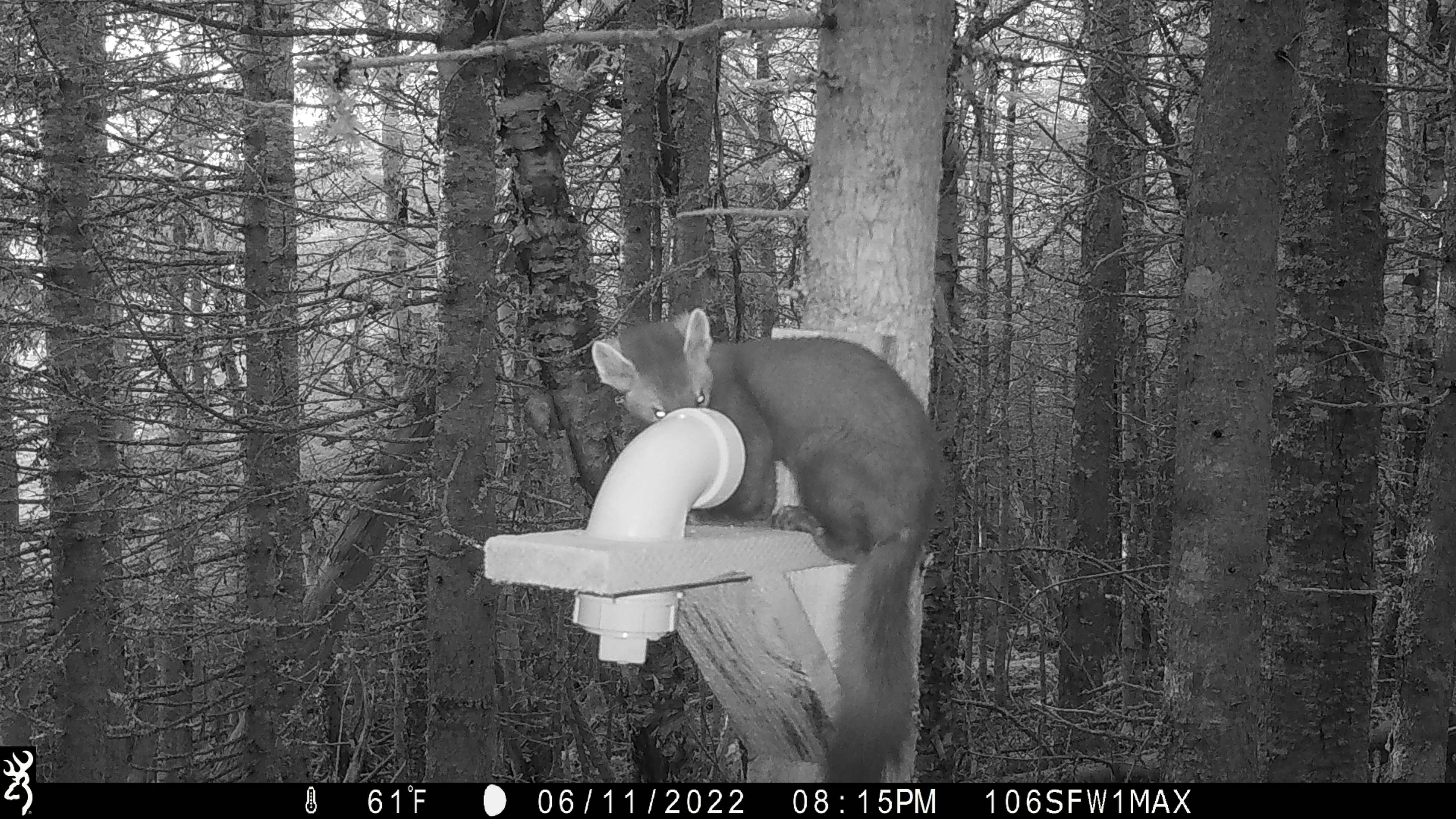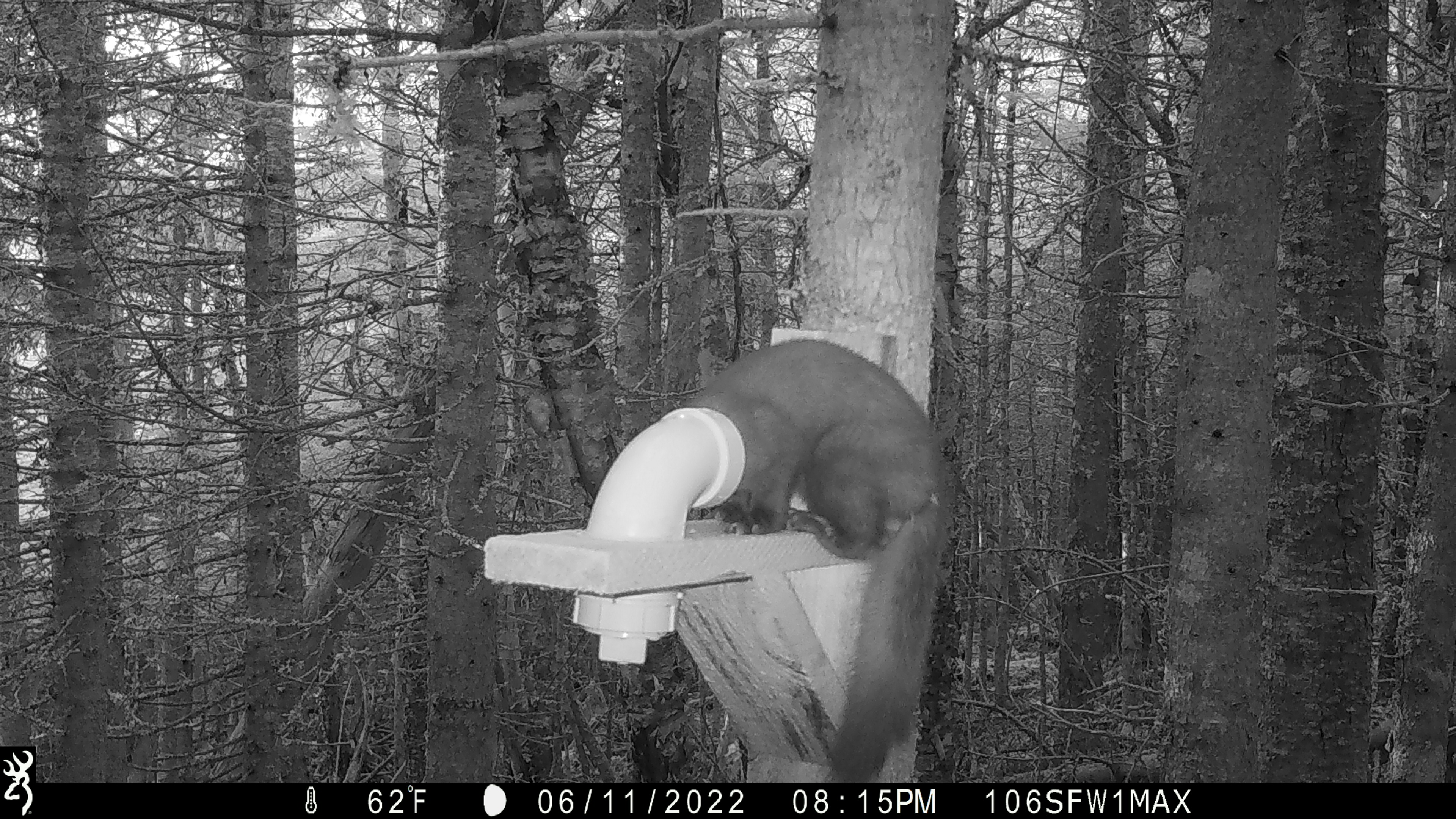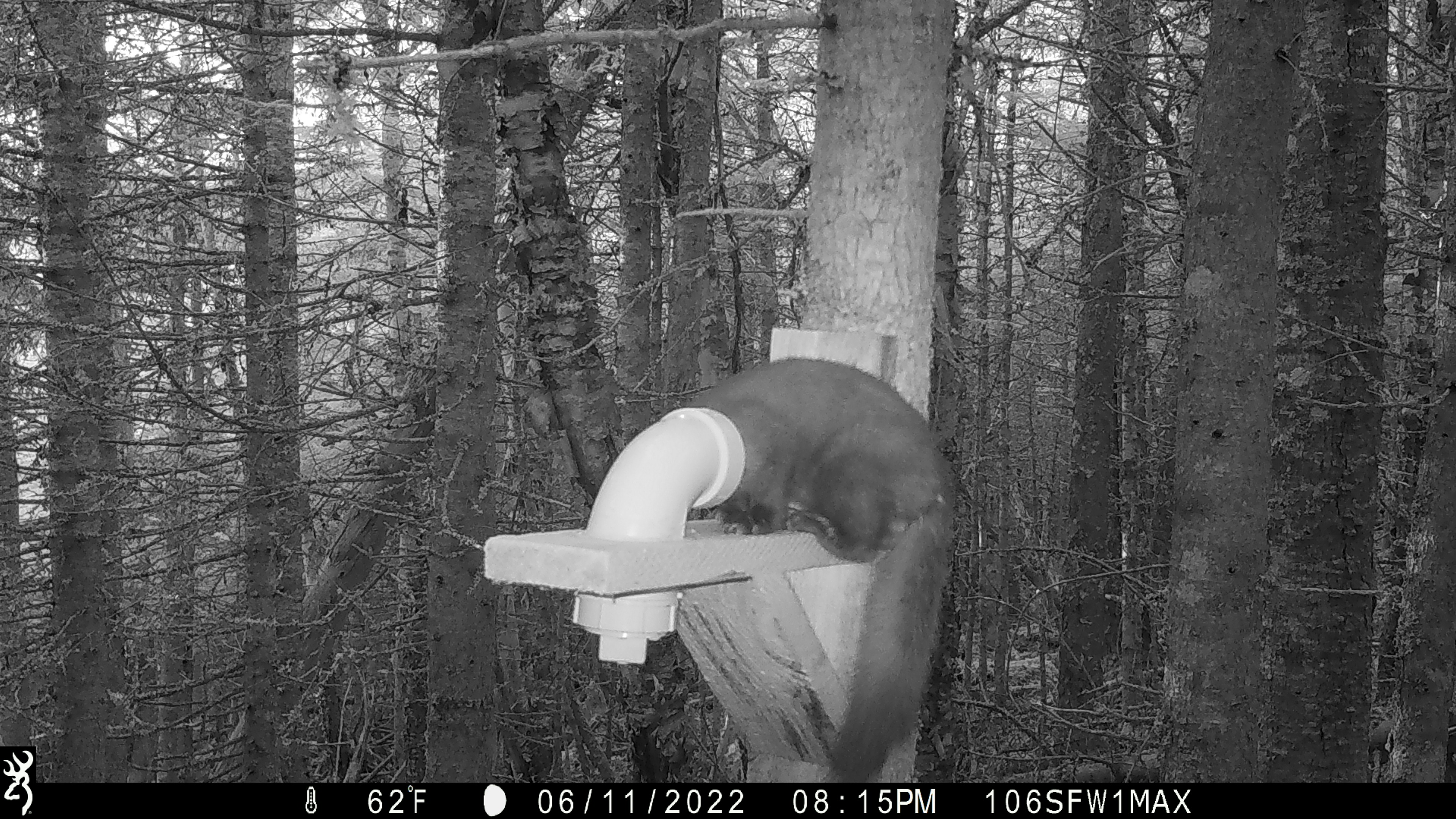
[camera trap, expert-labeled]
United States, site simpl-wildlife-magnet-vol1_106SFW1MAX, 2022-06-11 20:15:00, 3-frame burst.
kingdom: Animalia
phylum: Chordata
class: Mammalia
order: Carnivora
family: Mustelidae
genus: Martes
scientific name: Martes americana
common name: american marten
American marten (Martes americana).